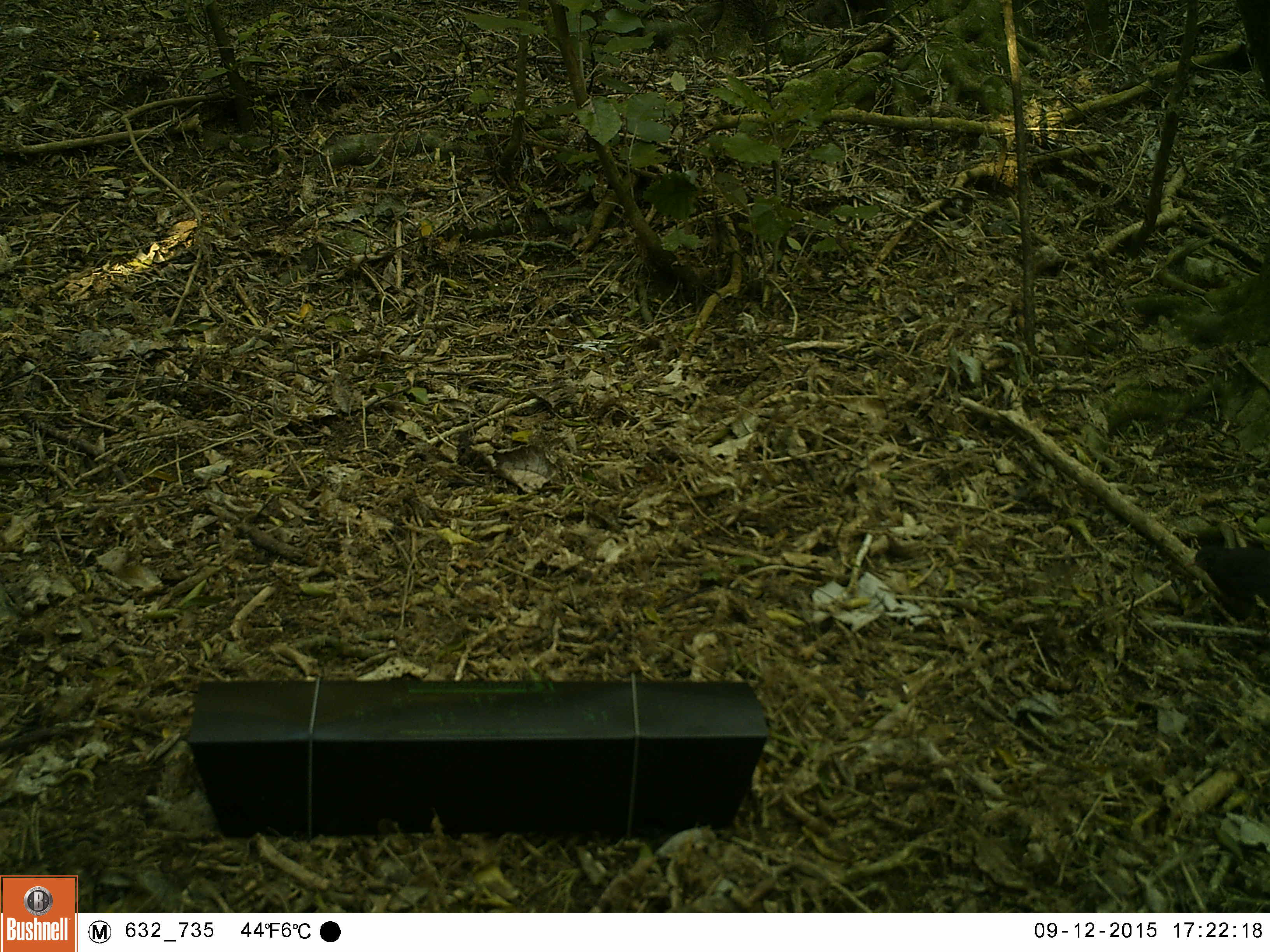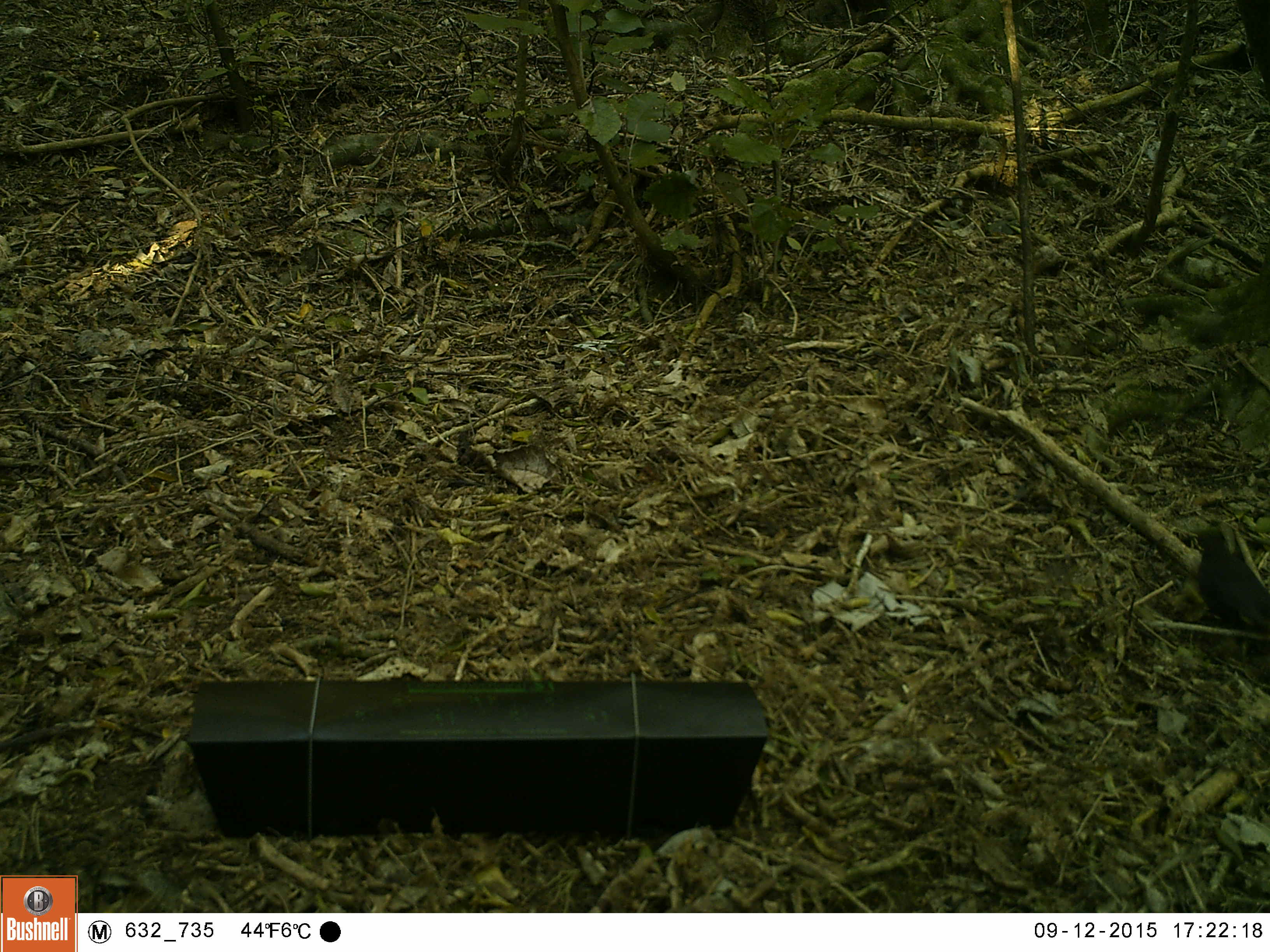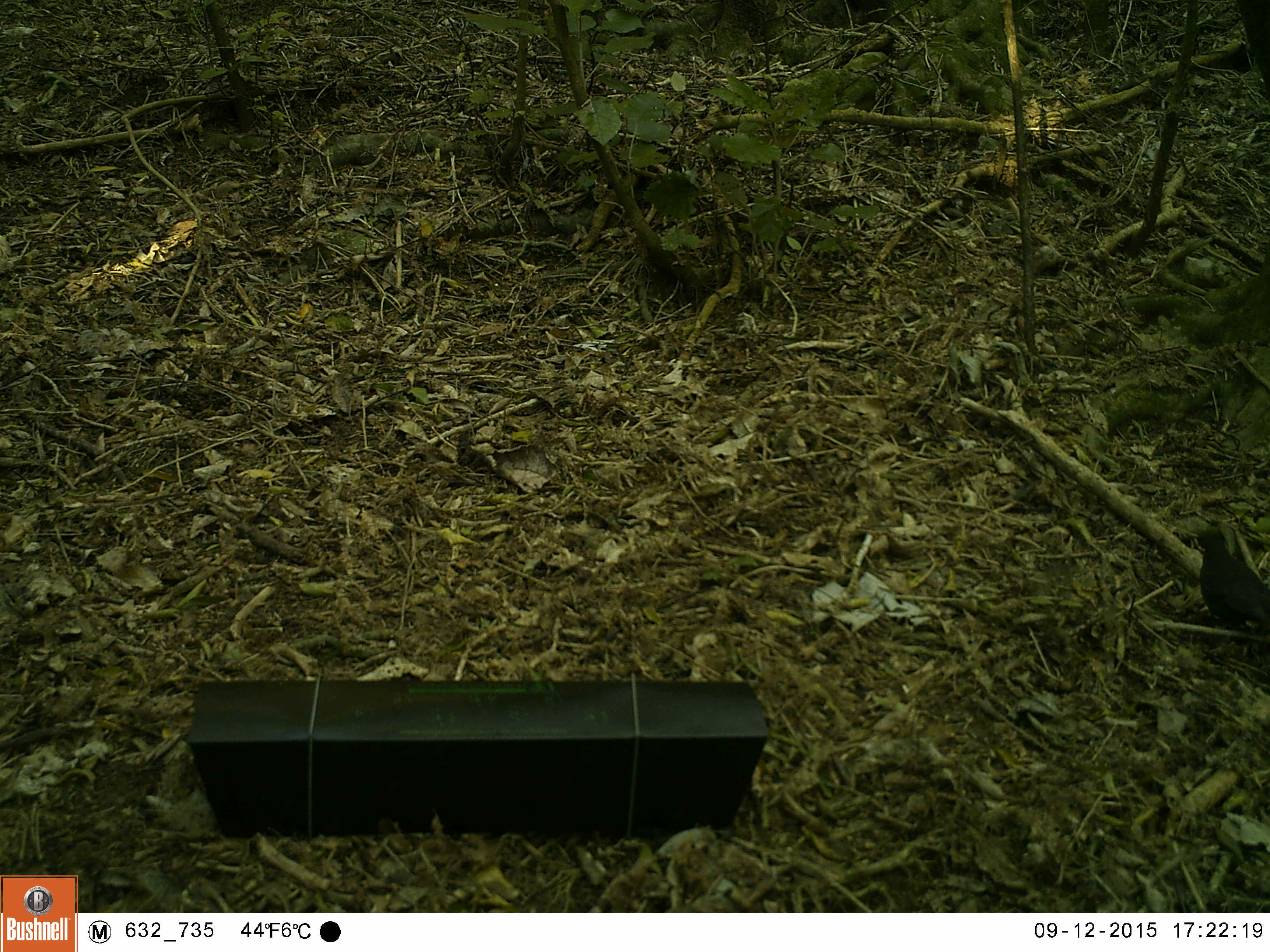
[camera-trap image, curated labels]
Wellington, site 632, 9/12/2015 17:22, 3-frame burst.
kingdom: Animalia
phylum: Chordata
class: Aves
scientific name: Aves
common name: bird